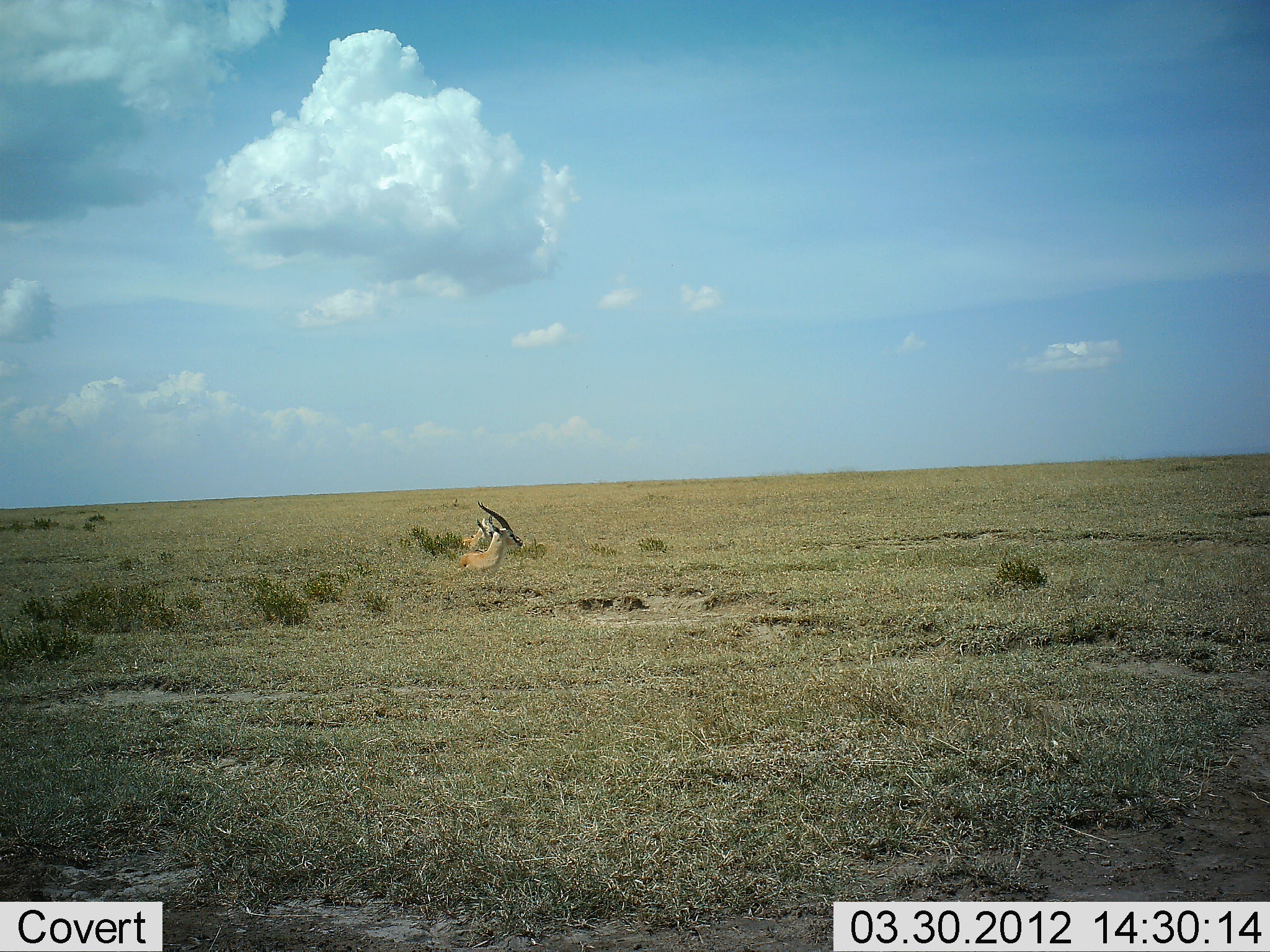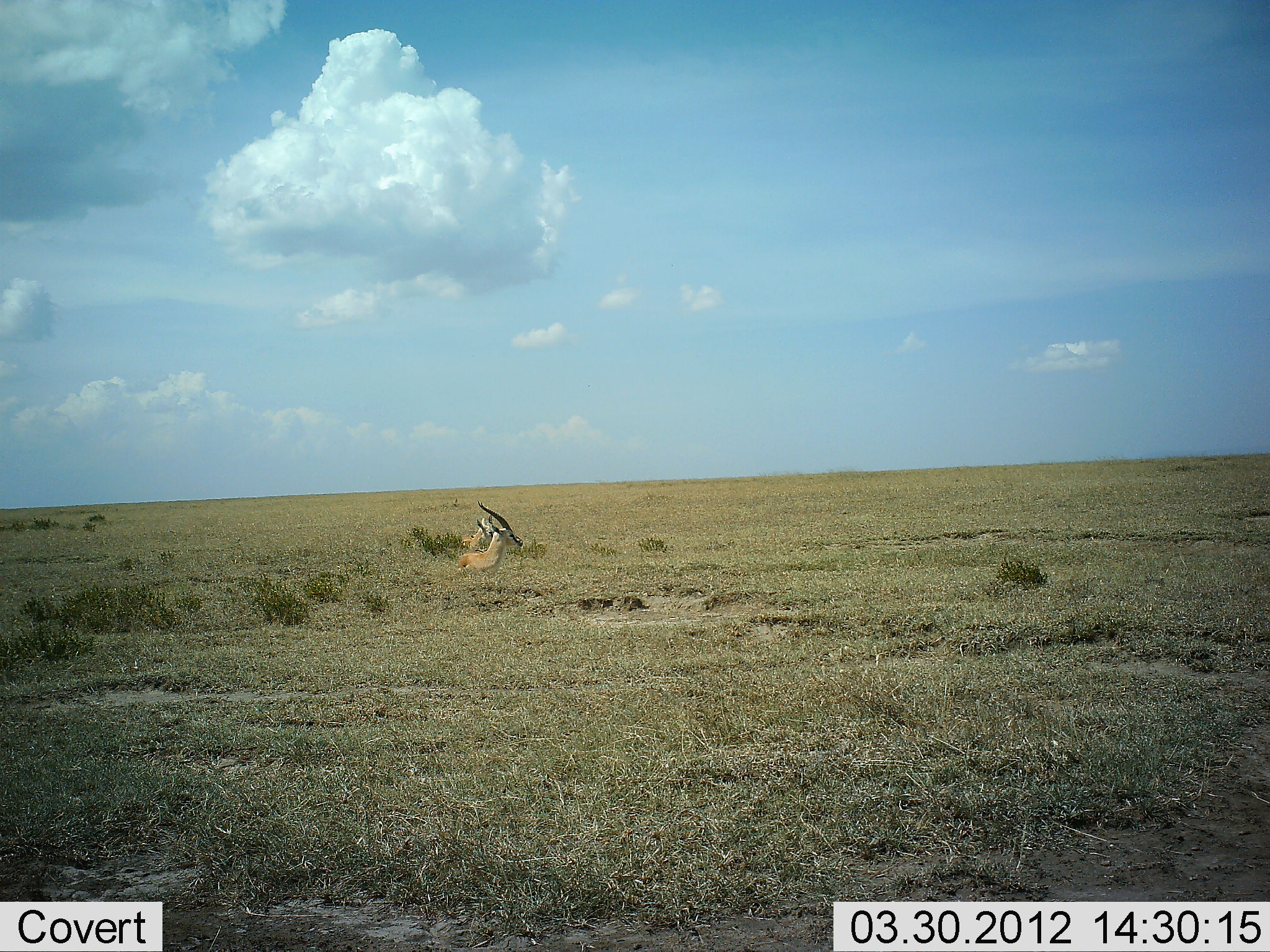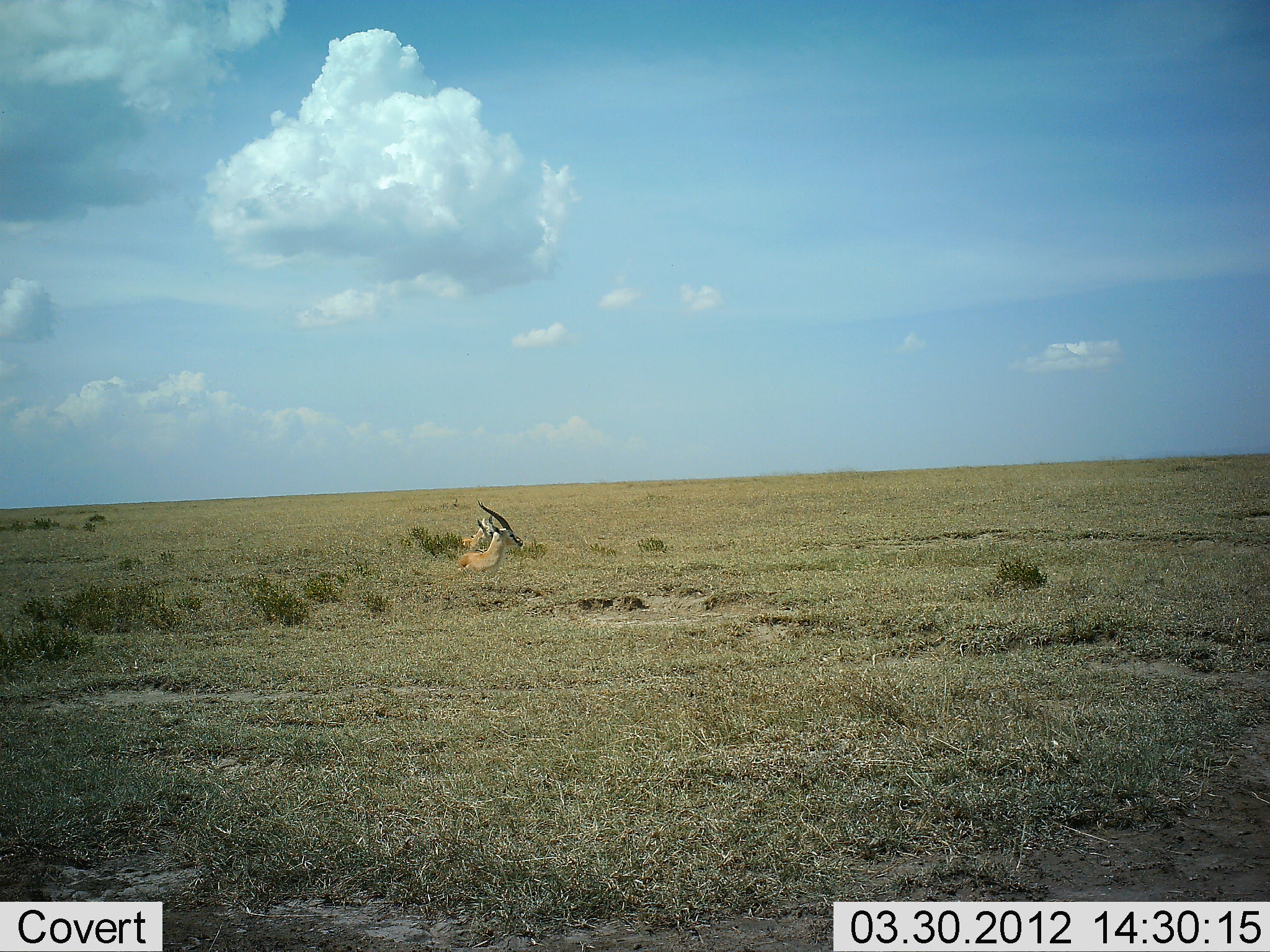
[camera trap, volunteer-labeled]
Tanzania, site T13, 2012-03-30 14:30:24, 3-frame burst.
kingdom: Animalia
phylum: Chordata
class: Mammalia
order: Artiodactyla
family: Bovidae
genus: Eudorcas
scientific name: Eudorcas thomsonii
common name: thomson's gazelle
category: gazellethomsons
Gazellethomsons (thomson's gazelle) (Eudorcas thomsonii), count 2. Behavior (volunteer vote fractions): standing 7%, resting 93%, moving 0%, interacting 0%. Young present (vote fraction): 7%. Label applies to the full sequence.